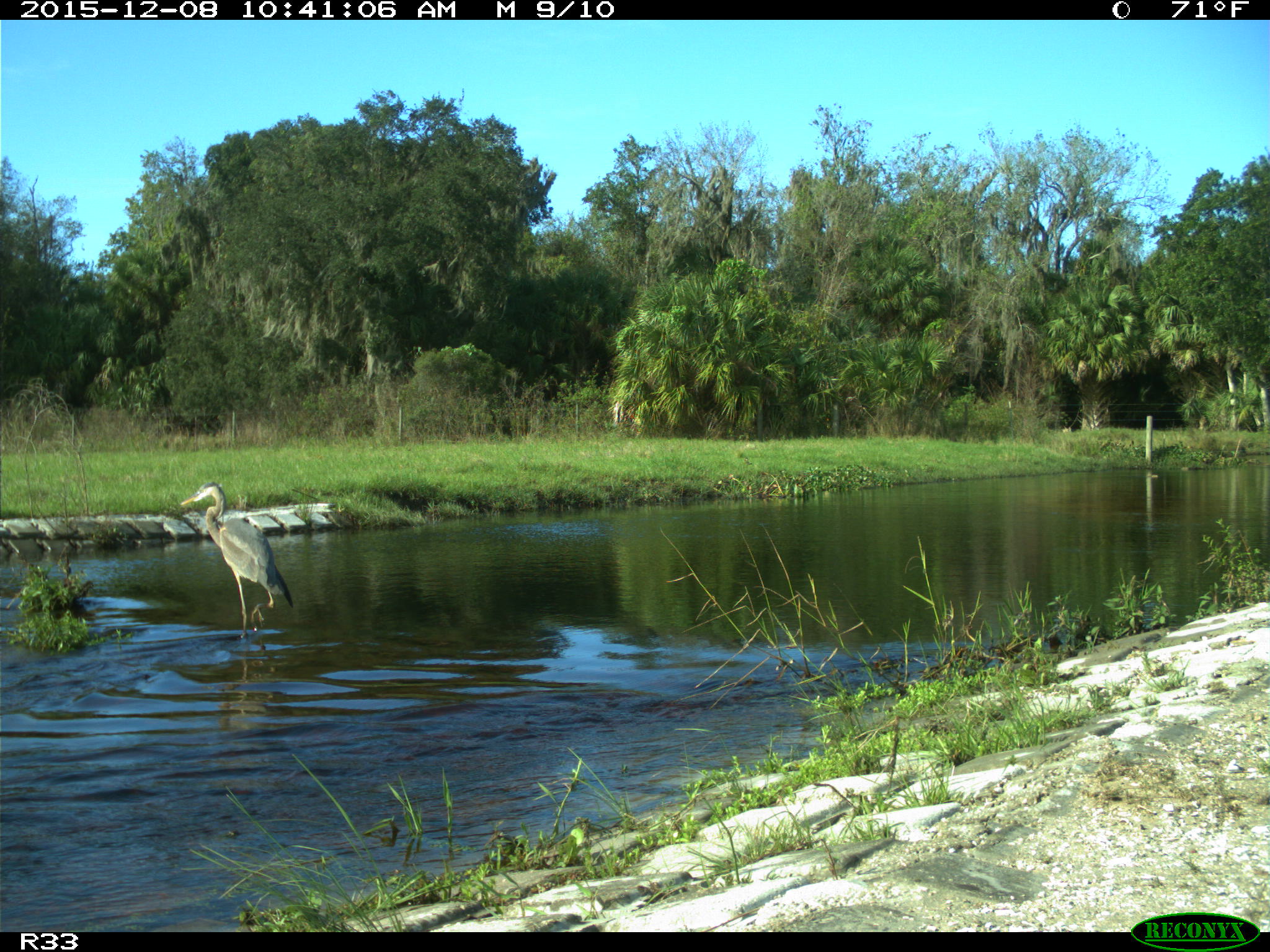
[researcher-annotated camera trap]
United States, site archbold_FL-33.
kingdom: Animalia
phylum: Chordata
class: Aves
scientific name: Aves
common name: birds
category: unidentified bird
Unidentified bird (birds) (Aves).